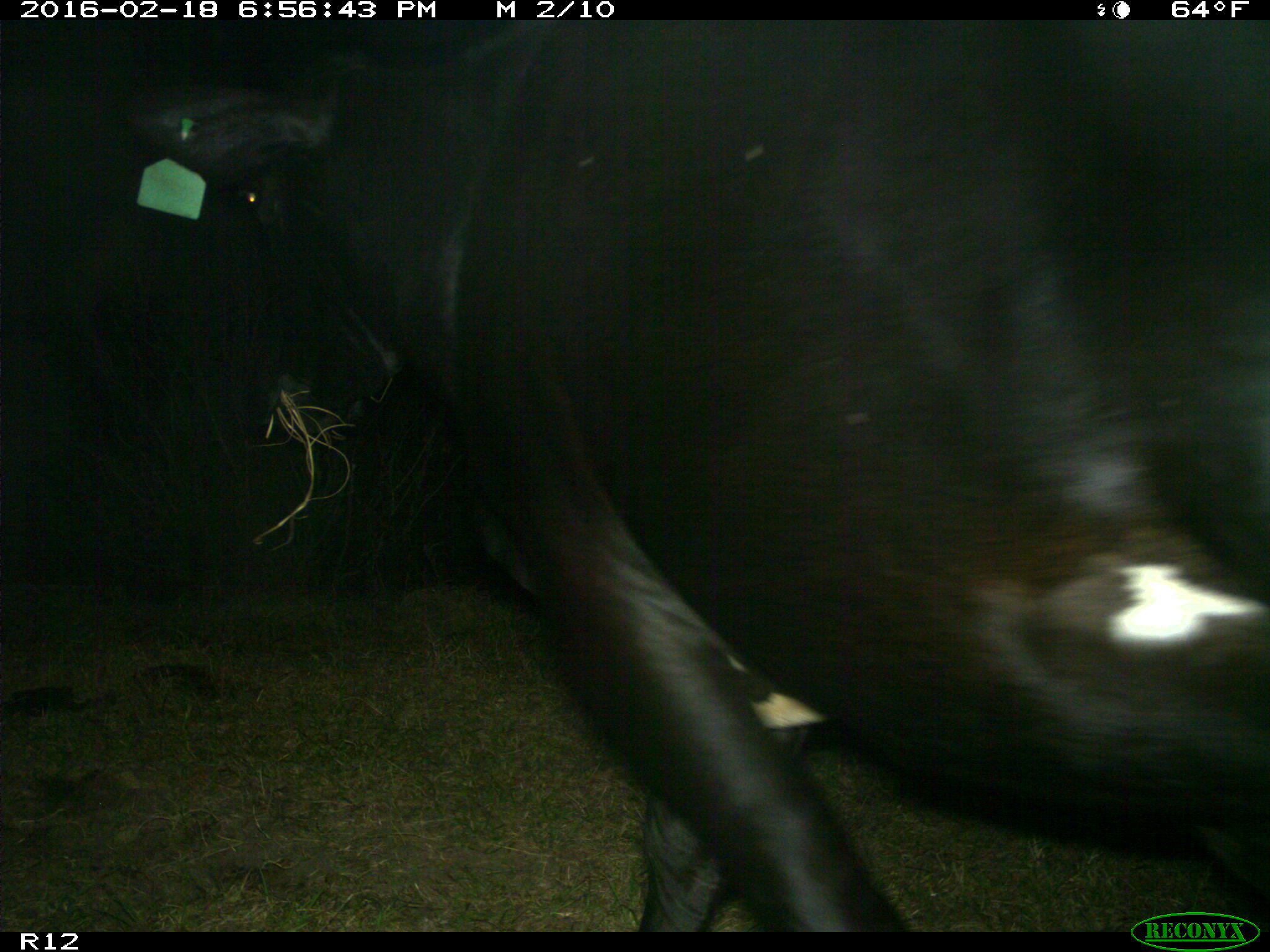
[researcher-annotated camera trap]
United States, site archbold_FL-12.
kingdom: Animalia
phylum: Chordata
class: Mammalia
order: Artiodactyla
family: Bovidae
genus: Bos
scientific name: Bos taurus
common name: domestic cow